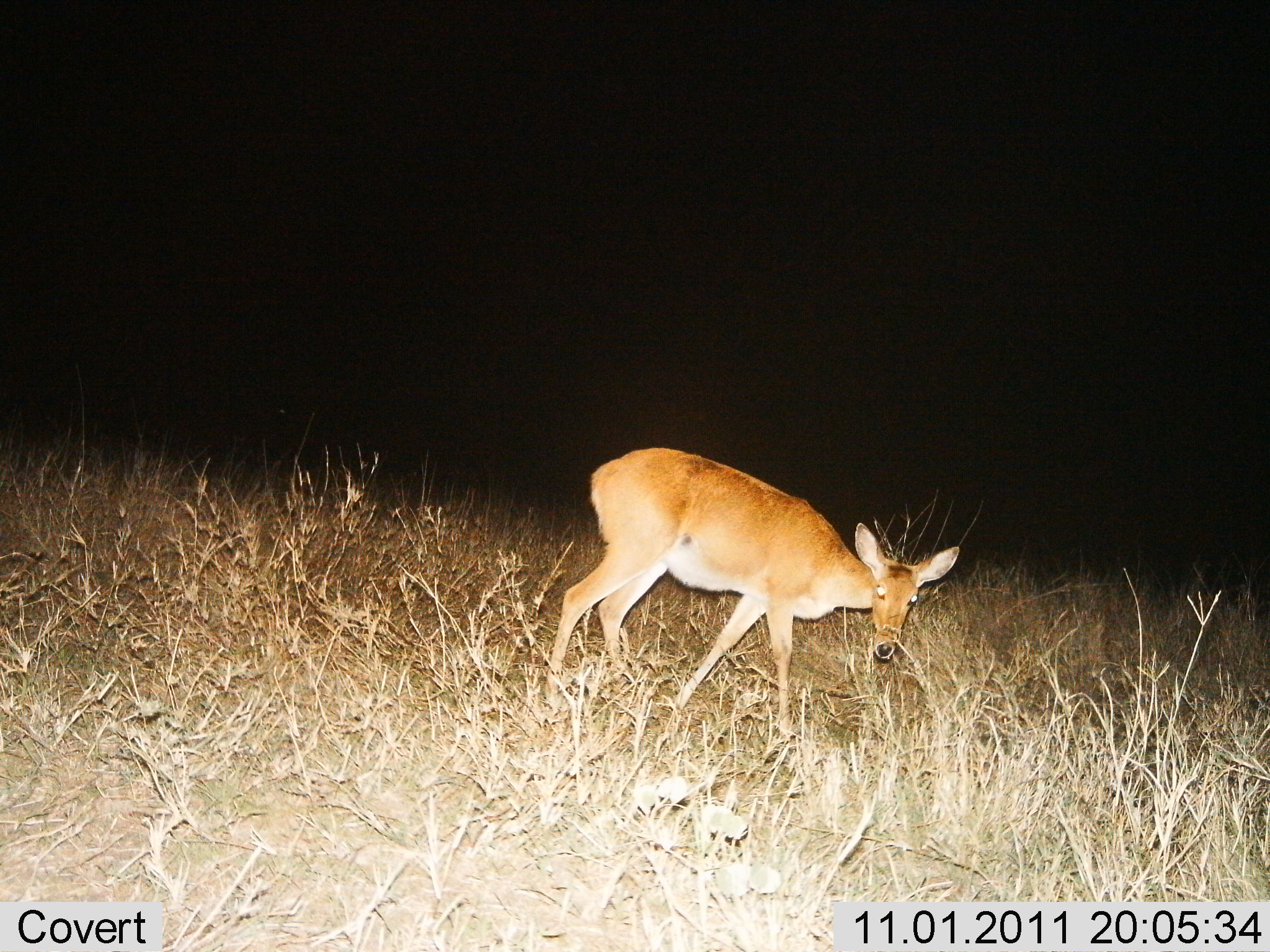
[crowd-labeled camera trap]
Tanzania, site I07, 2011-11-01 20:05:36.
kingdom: Animalia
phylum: Chordata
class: Mammalia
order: Artiodactyla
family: Bovidae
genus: Redunca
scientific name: Redunca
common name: reedbuck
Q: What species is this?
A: Reedbuck (Redunca).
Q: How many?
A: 1.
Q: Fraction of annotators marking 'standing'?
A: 75%.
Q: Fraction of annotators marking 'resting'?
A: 0%.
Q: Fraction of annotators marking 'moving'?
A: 33%.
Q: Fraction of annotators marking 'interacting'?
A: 0%.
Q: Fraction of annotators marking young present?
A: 0%.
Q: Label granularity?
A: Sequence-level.